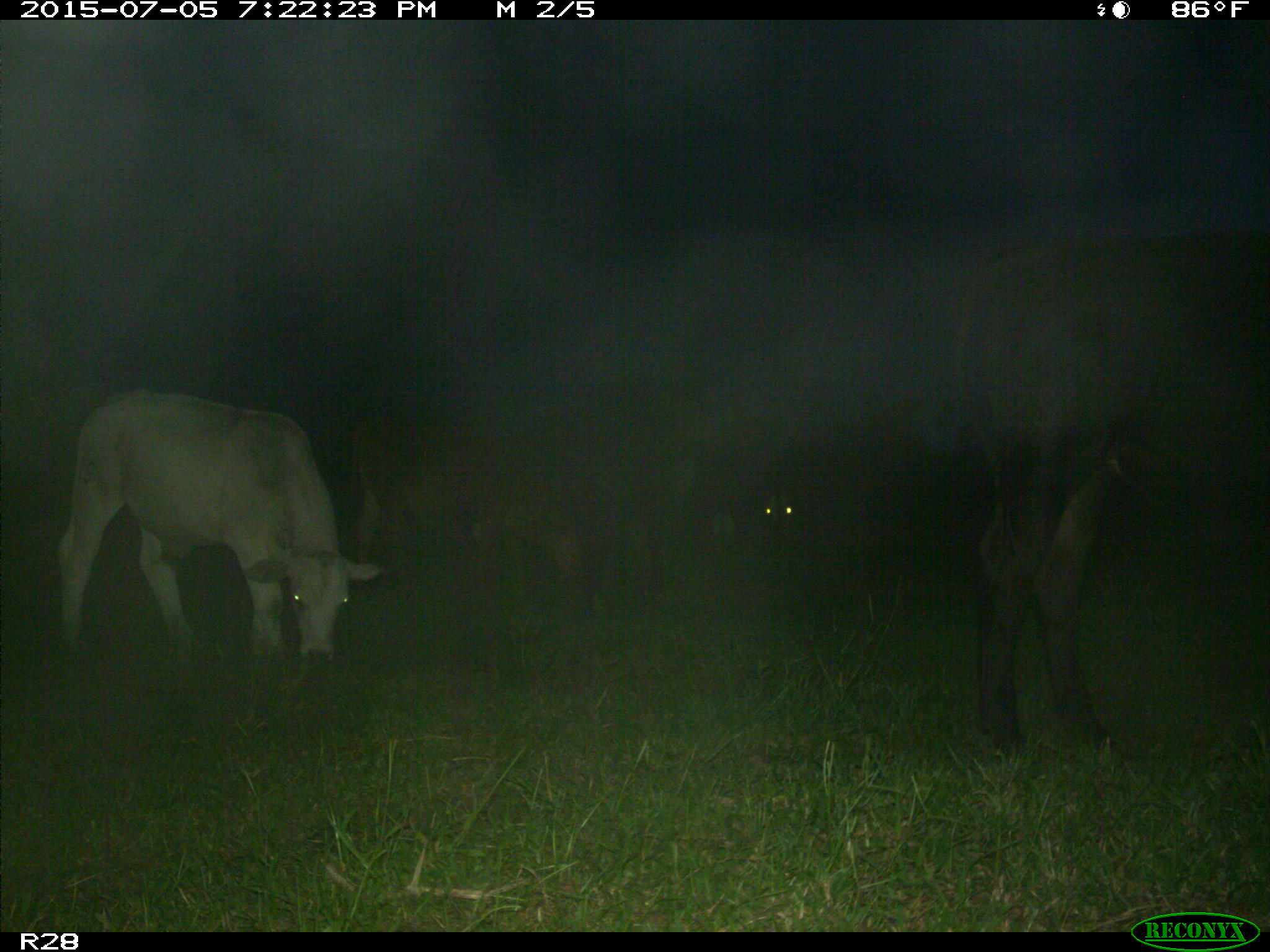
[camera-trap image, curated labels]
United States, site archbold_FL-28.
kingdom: Animalia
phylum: Chordata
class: Mammalia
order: Artiodactyla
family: Bovidae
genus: Bos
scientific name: Bos taurus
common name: domestic cow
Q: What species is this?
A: Bos taurus (domestic cow).